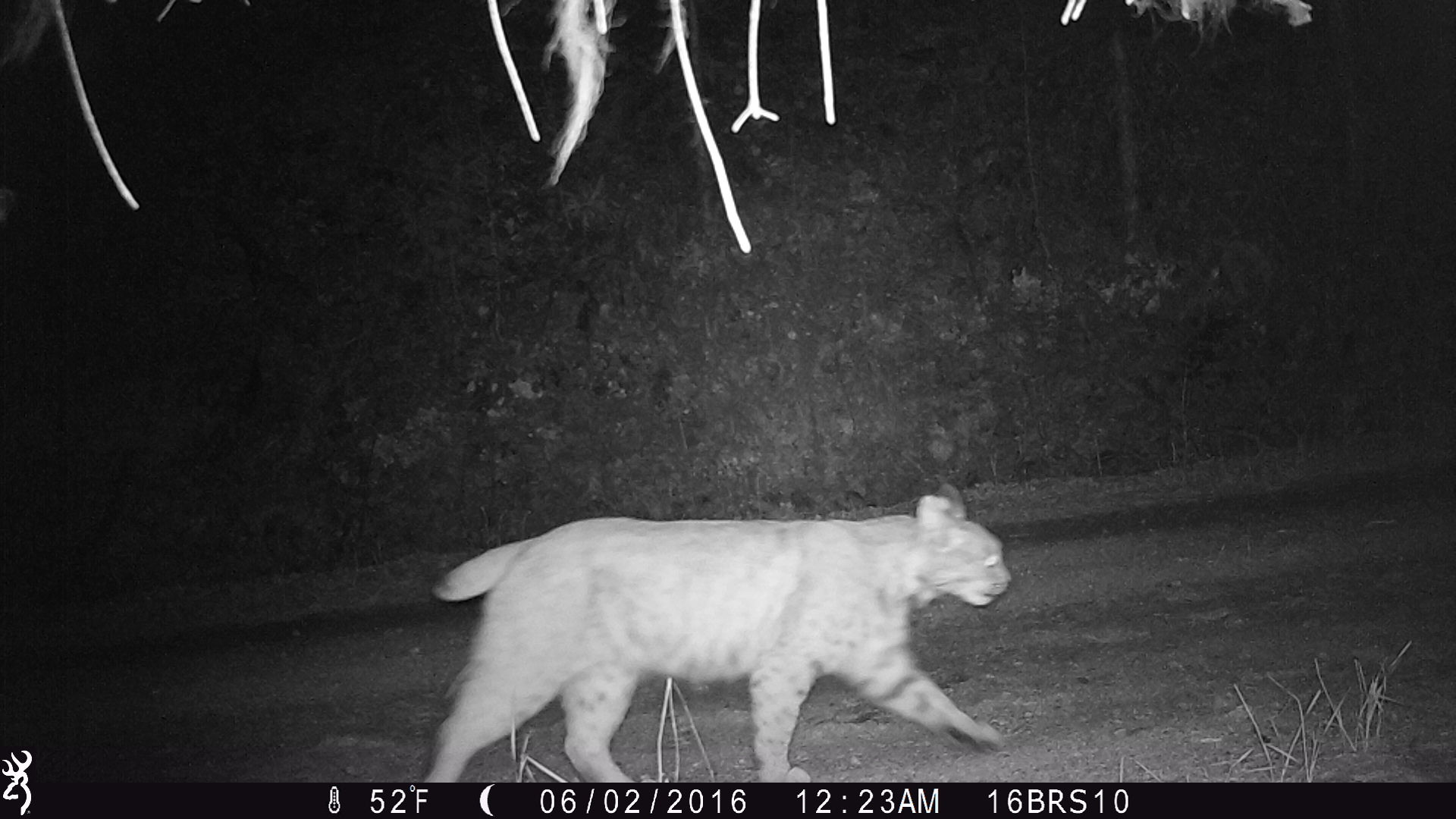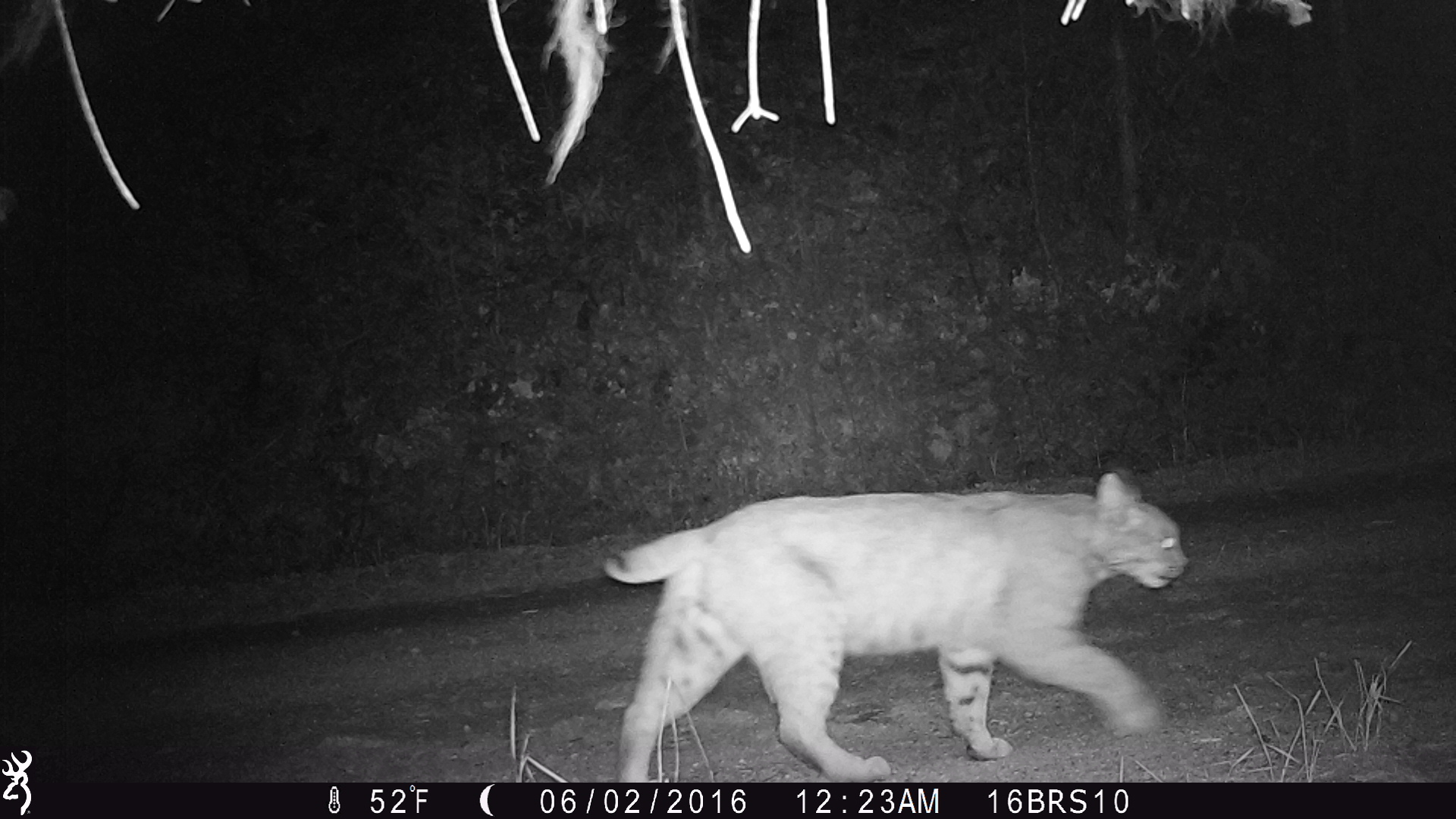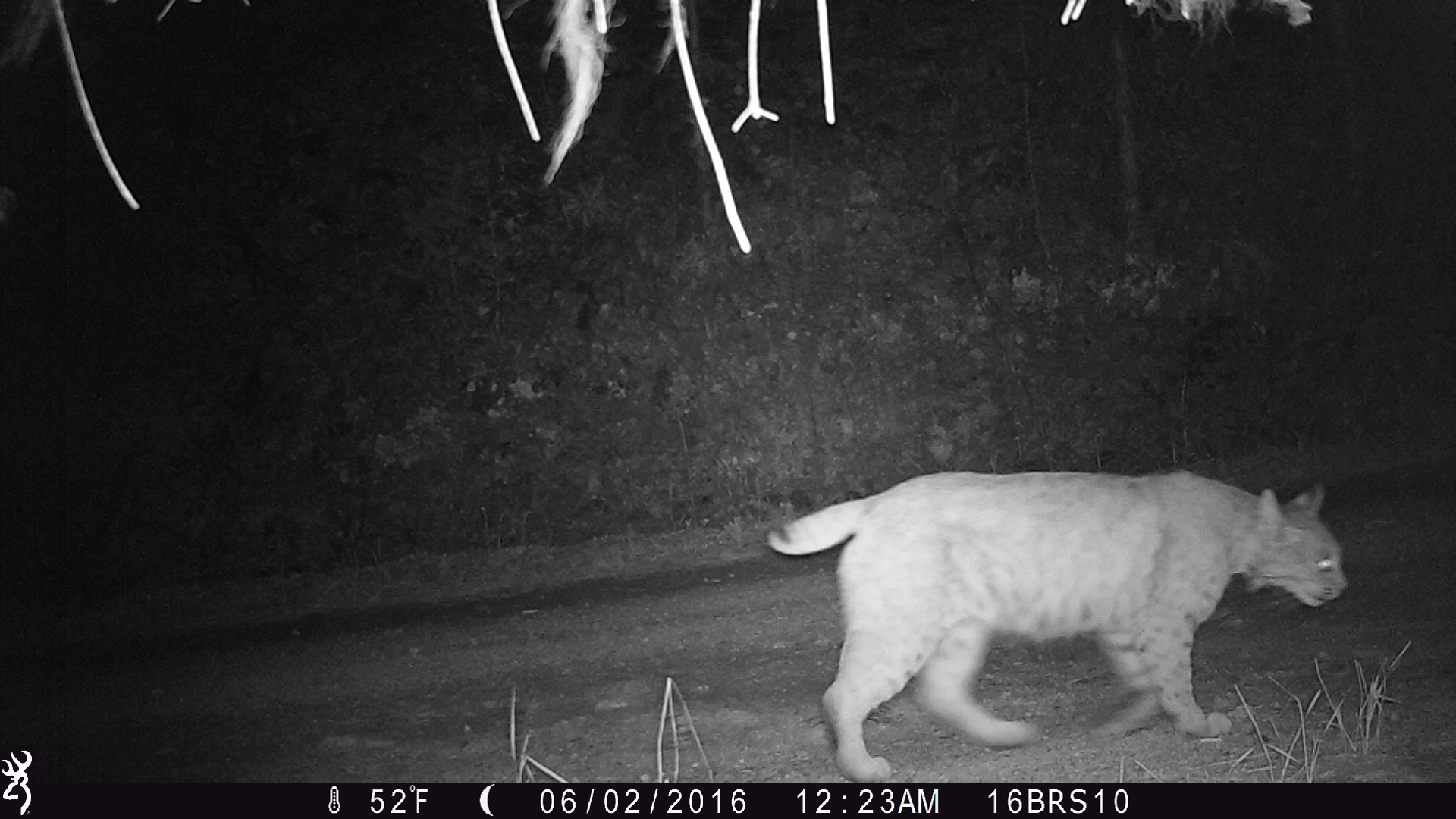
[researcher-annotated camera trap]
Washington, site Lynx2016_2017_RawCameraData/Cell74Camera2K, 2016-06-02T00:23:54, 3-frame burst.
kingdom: Animalia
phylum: Chordata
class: Mammalia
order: Carnivora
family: Felidae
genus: Lynx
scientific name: Lynx rufus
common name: bobcat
Lynx rufus (bobcat). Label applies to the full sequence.